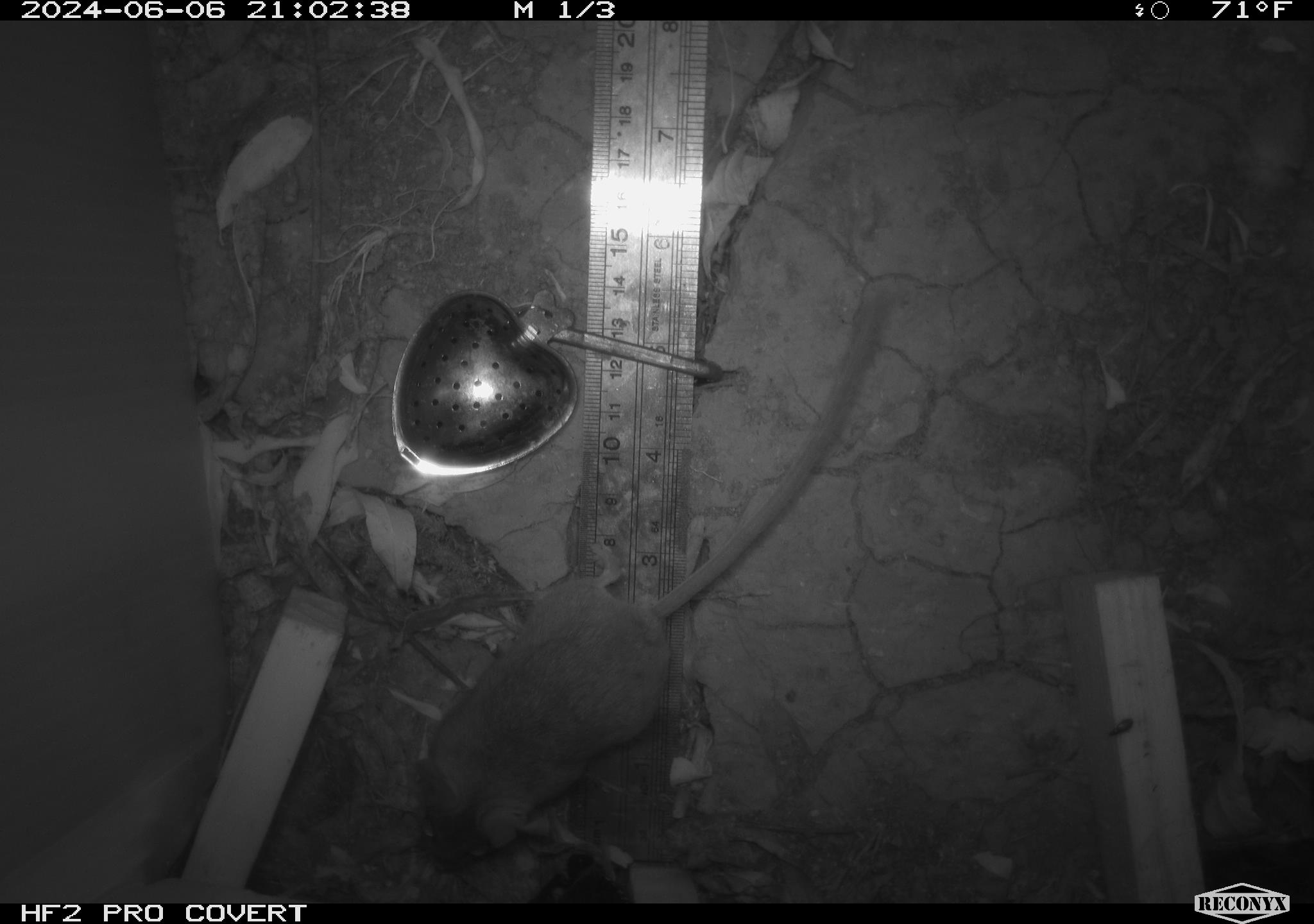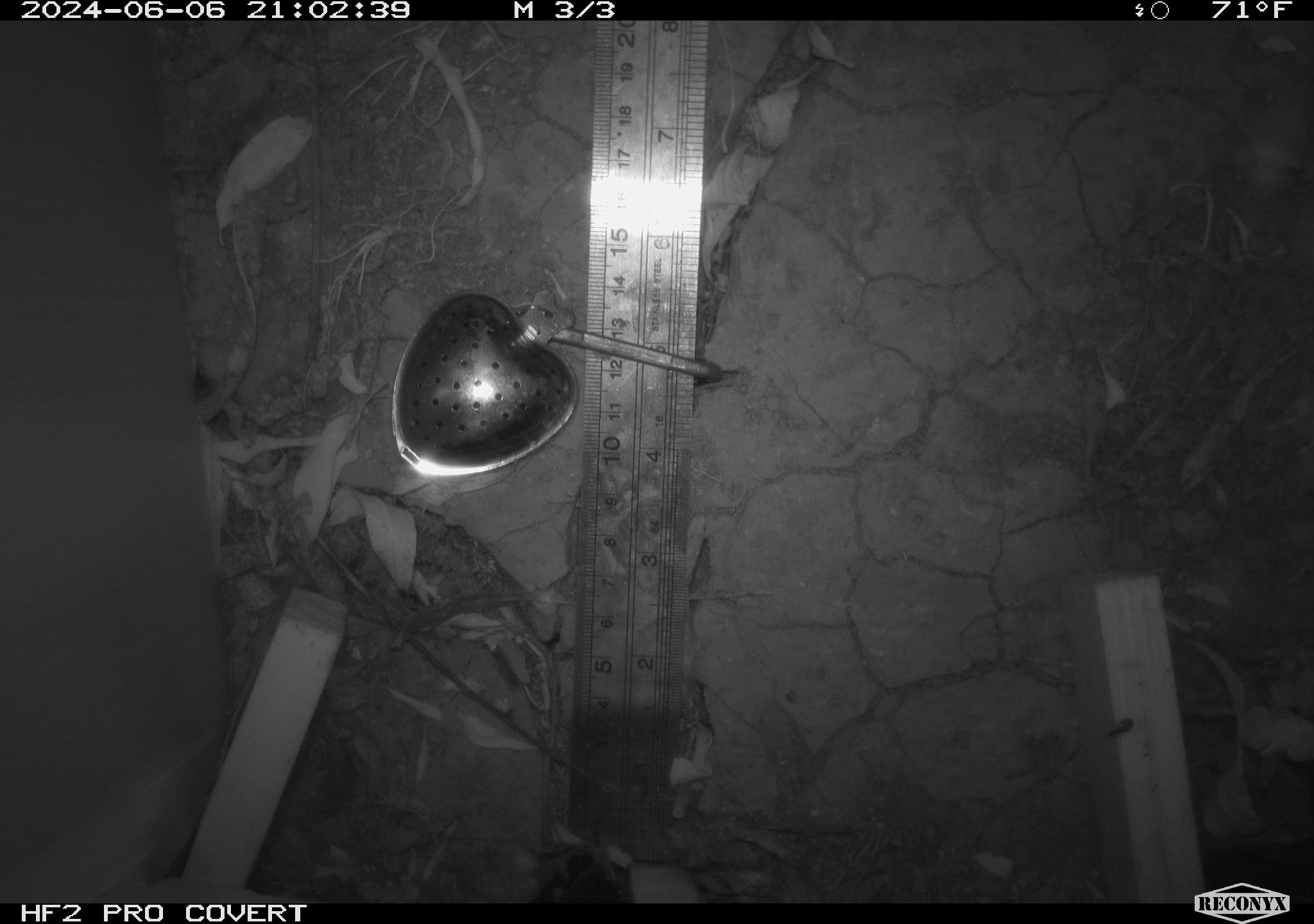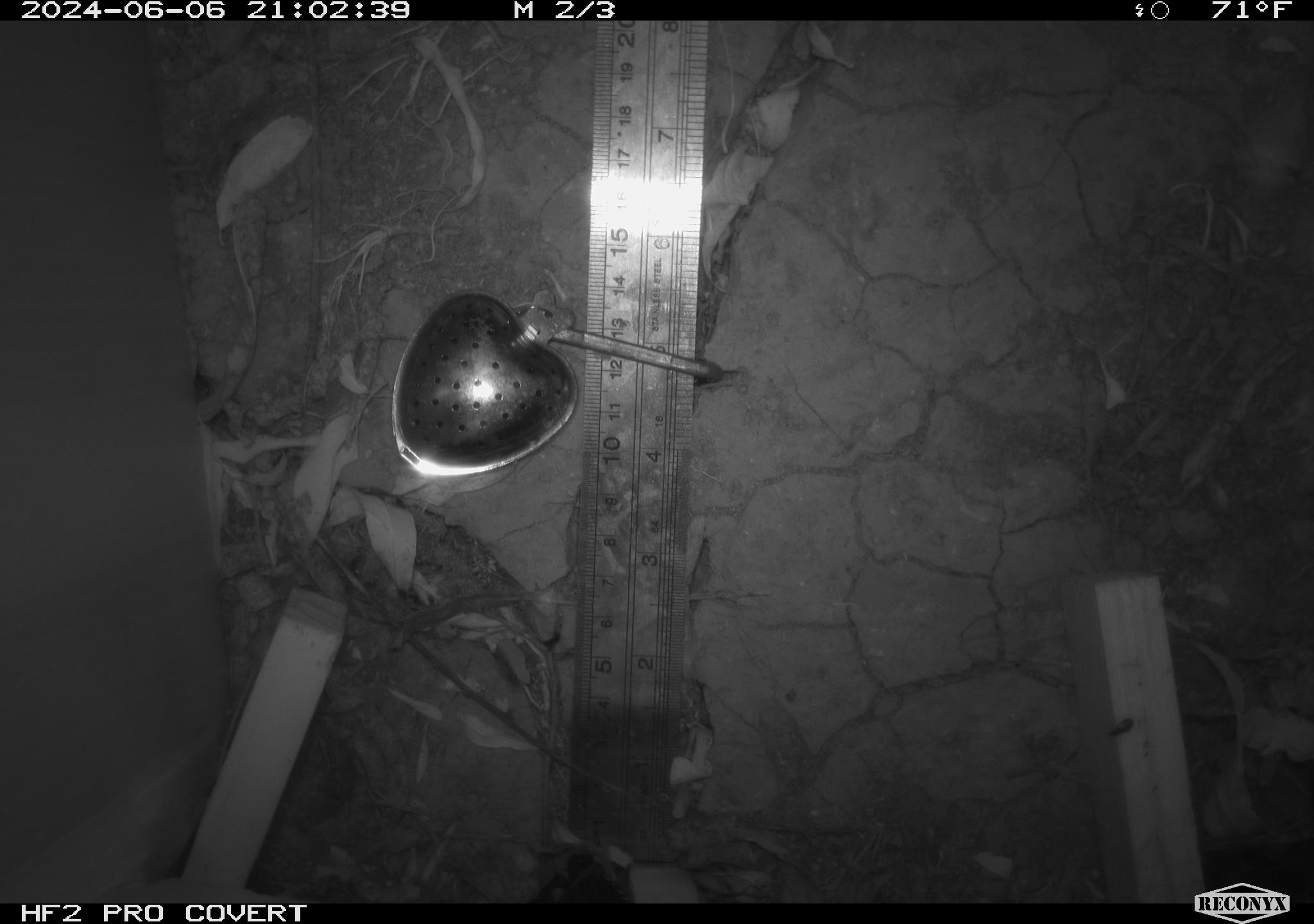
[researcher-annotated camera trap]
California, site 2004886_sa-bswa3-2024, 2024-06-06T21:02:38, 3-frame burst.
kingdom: Animalia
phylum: Chordata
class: Mammalia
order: Rodentia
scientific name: Rodentia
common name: mouse species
Mouse species (Rodentia).